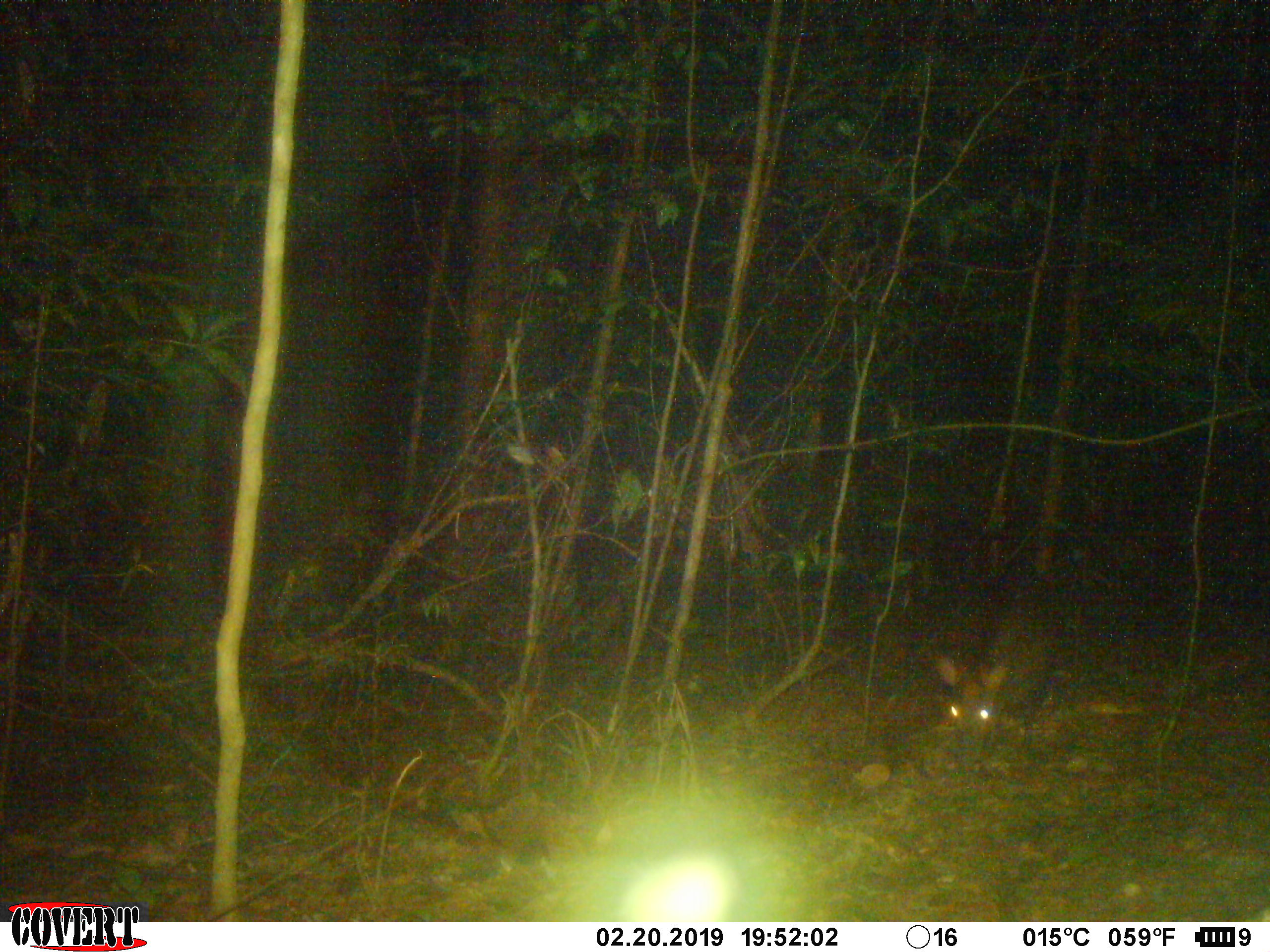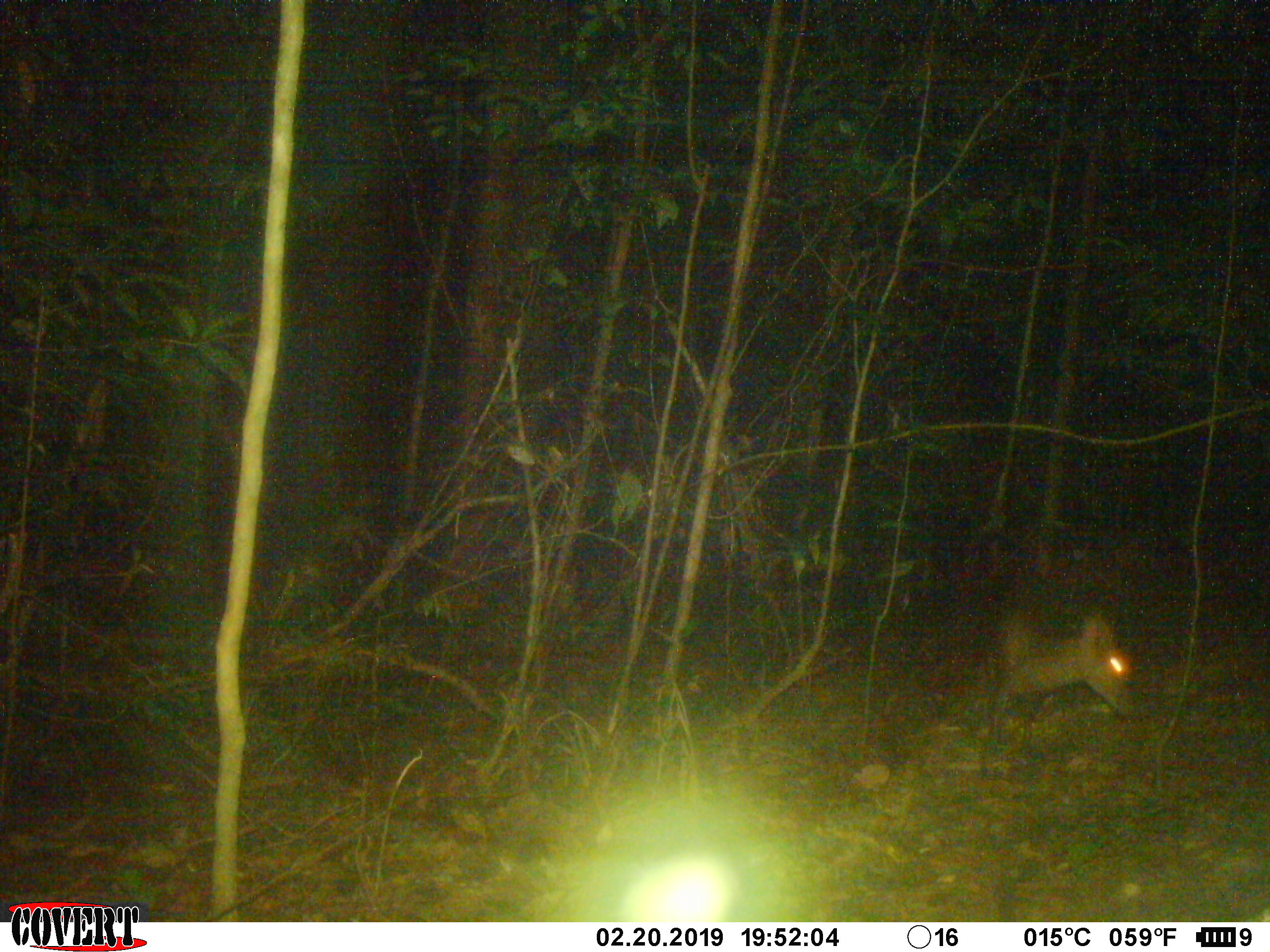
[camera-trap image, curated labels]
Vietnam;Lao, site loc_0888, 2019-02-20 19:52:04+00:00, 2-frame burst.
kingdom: Animalia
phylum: Chordata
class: Mammalia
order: Artiodactyla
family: Cervidae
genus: Muntiacus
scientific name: Muntiacus rooseveltorum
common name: roosevelt's muntjac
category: roosevelts muntjac group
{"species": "roosevelts muntjac group (roosevelt's muntjac) (Muntiacus rooseveltorum)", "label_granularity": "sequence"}